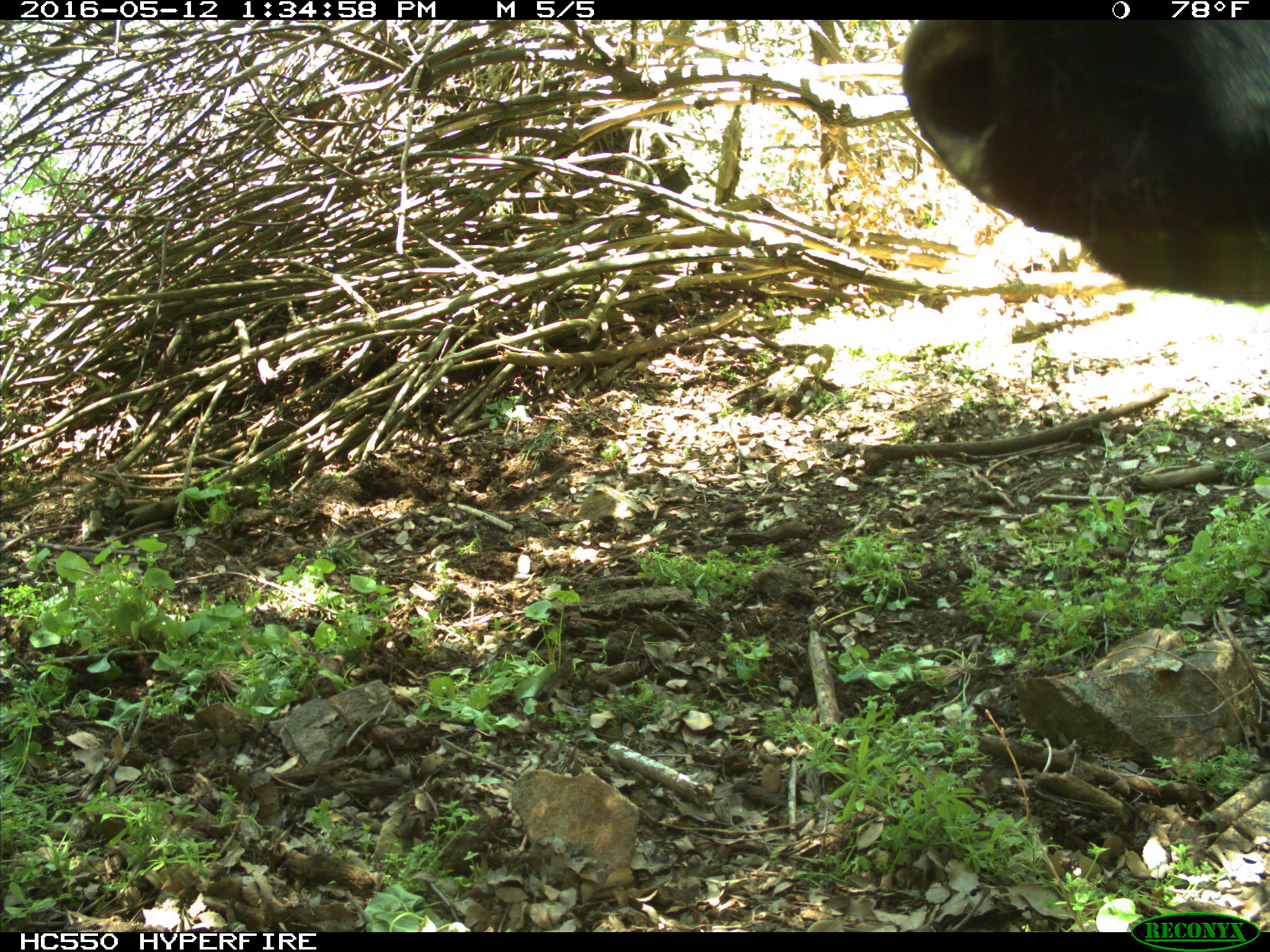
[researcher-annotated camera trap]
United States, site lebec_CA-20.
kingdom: Animalia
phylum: Chordata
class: Mammalia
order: Artiodactyla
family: Bovidae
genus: Bos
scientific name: Bos taurus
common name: domestic cow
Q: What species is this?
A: Bos taurus (domestic cow).